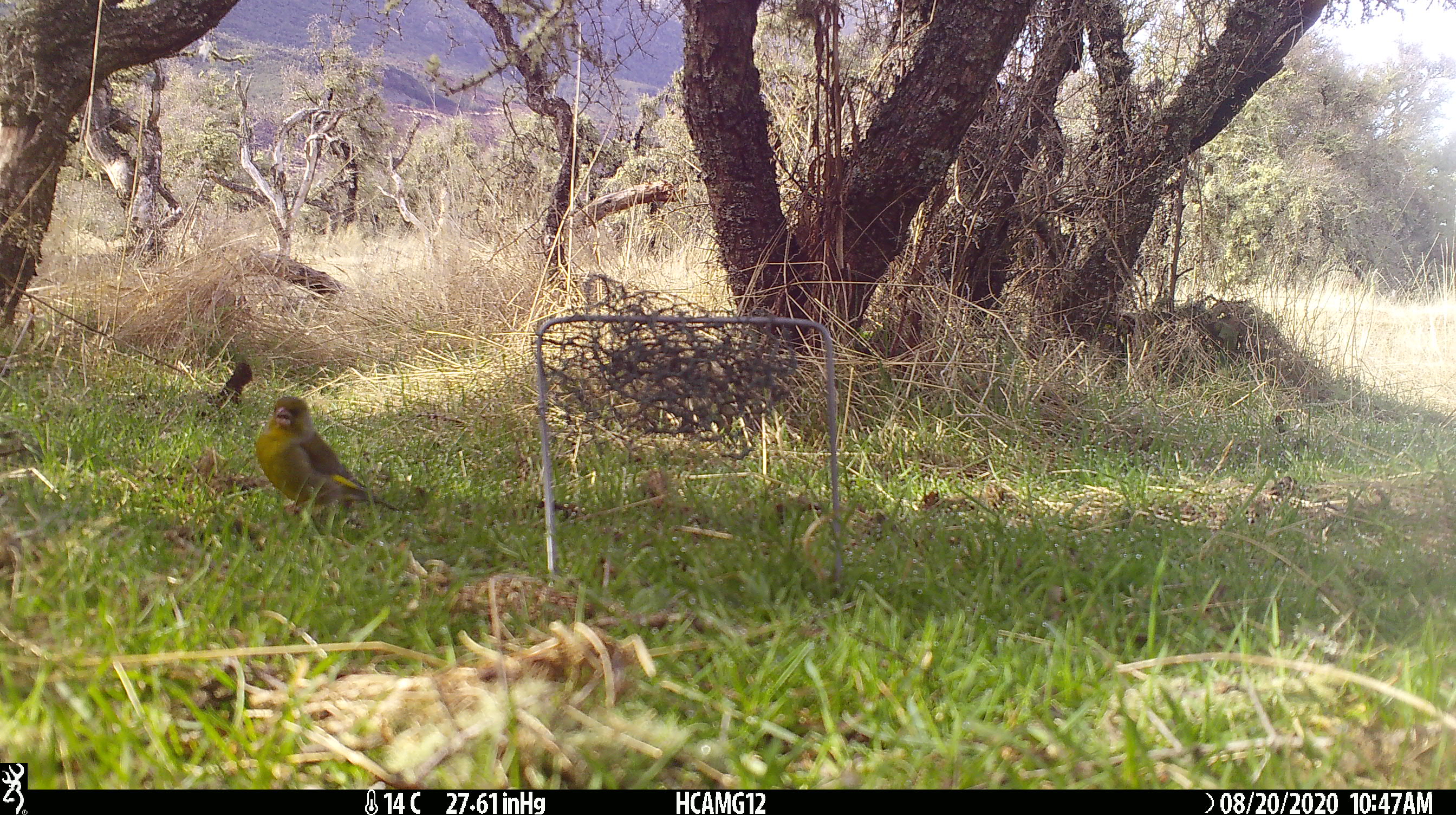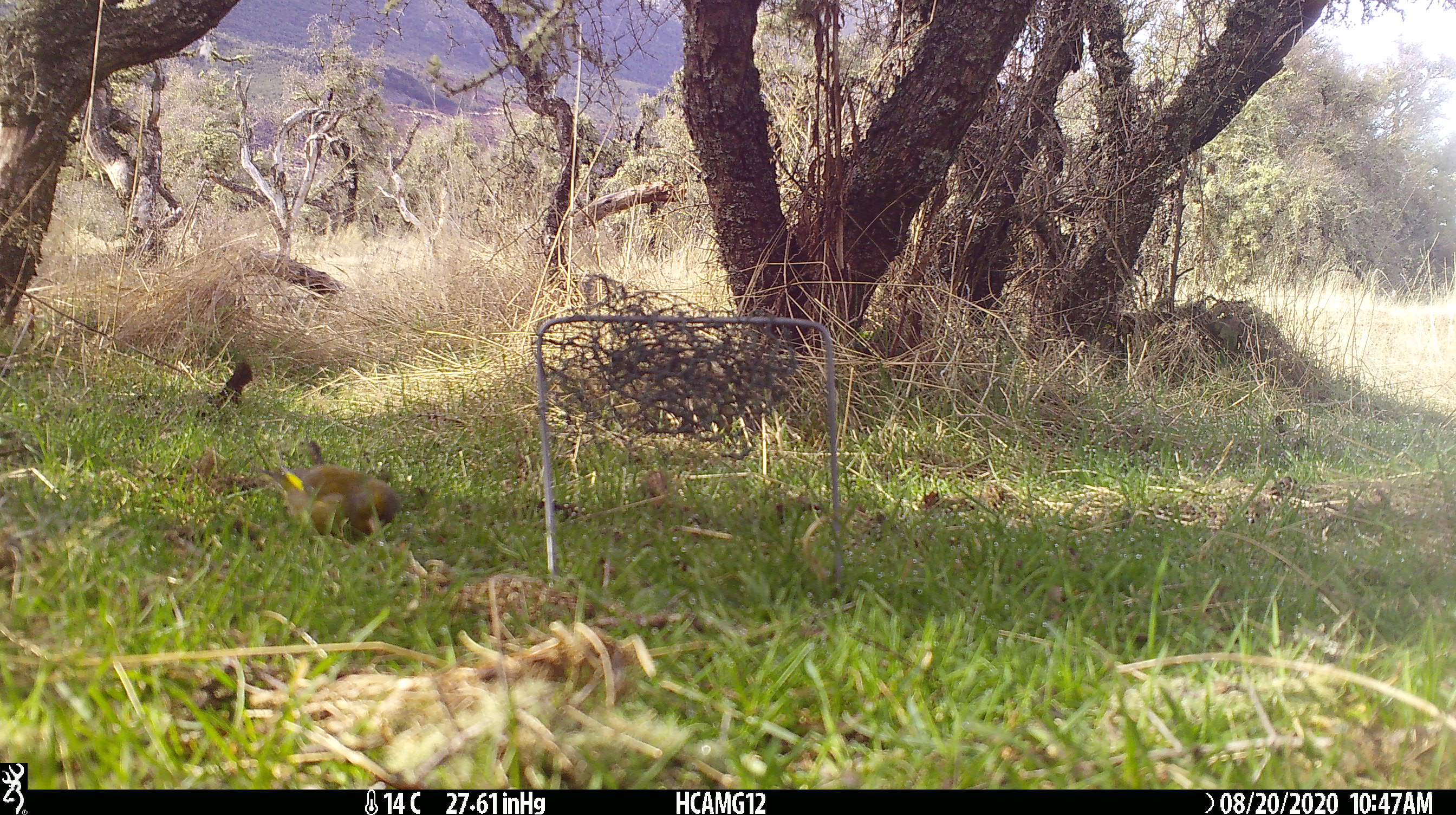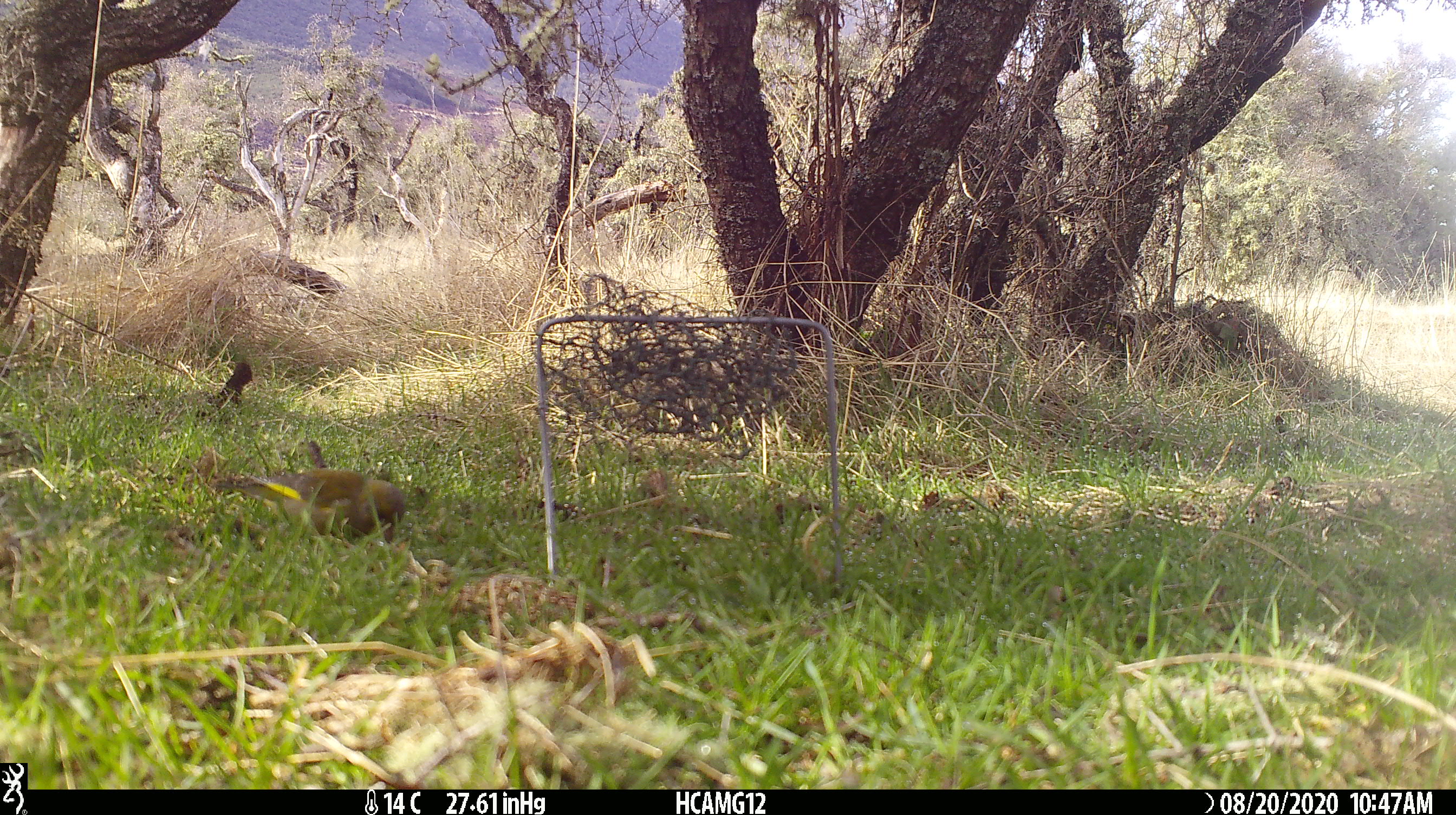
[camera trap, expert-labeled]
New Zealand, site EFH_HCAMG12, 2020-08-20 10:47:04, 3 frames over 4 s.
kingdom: Animalia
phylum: Chordata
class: Aves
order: Passeriformes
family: Fringillidae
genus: Chloris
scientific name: Chloris chloris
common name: greenfinch